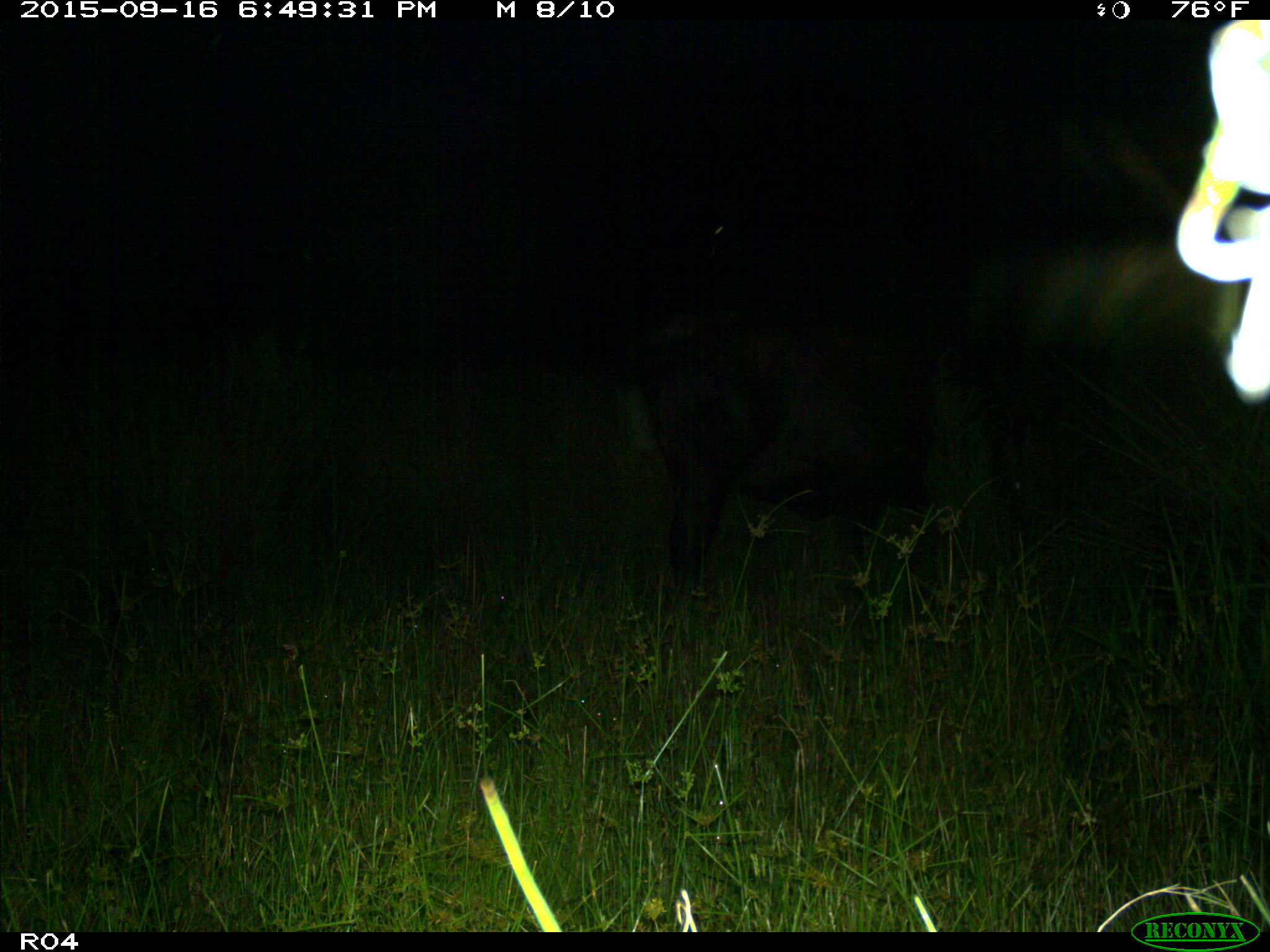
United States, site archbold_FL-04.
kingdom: Animalia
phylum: Chordata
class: Mammalia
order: Artiodactyla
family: Bovidae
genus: Bos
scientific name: Bos taurus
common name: domestic cow